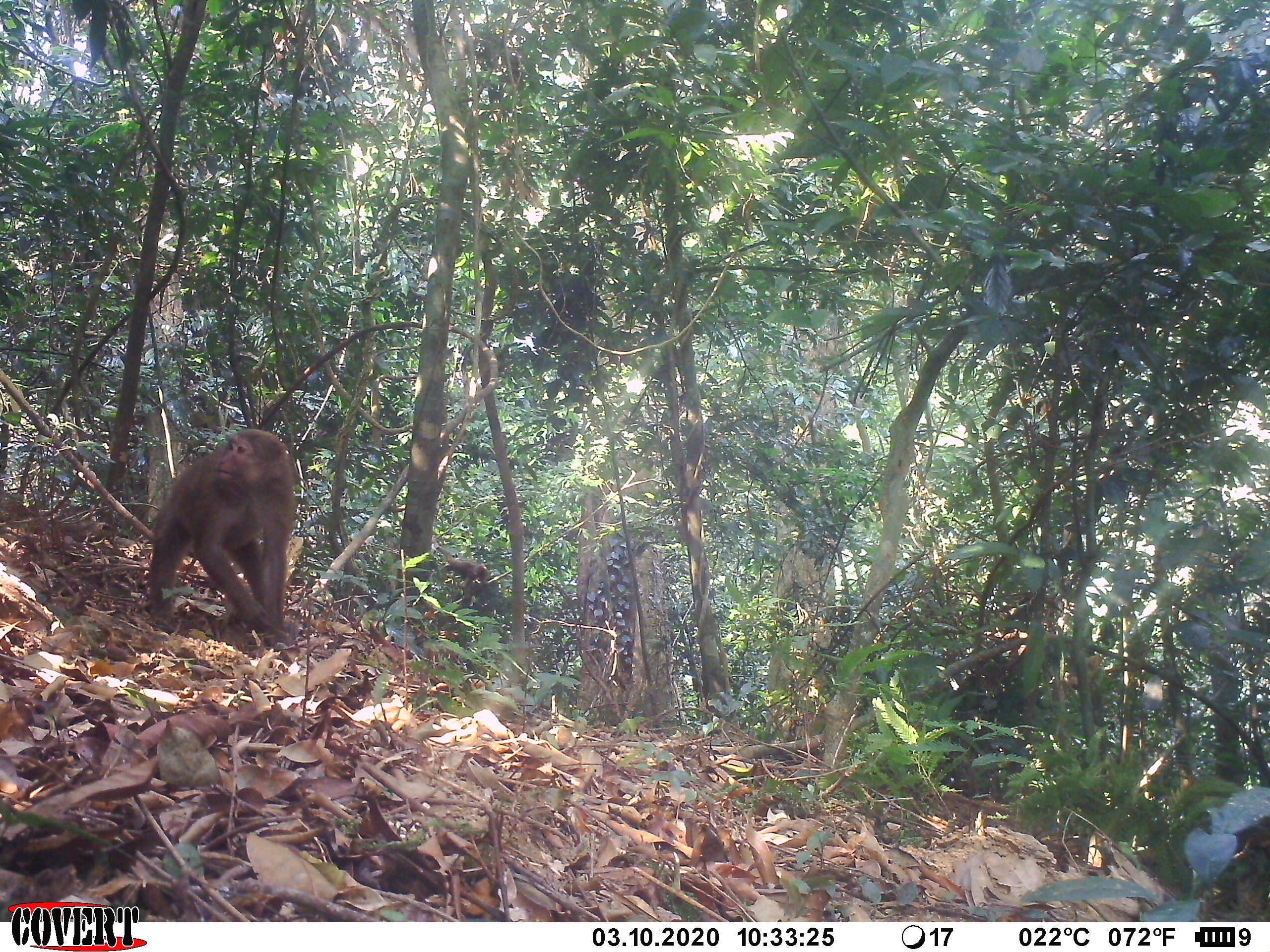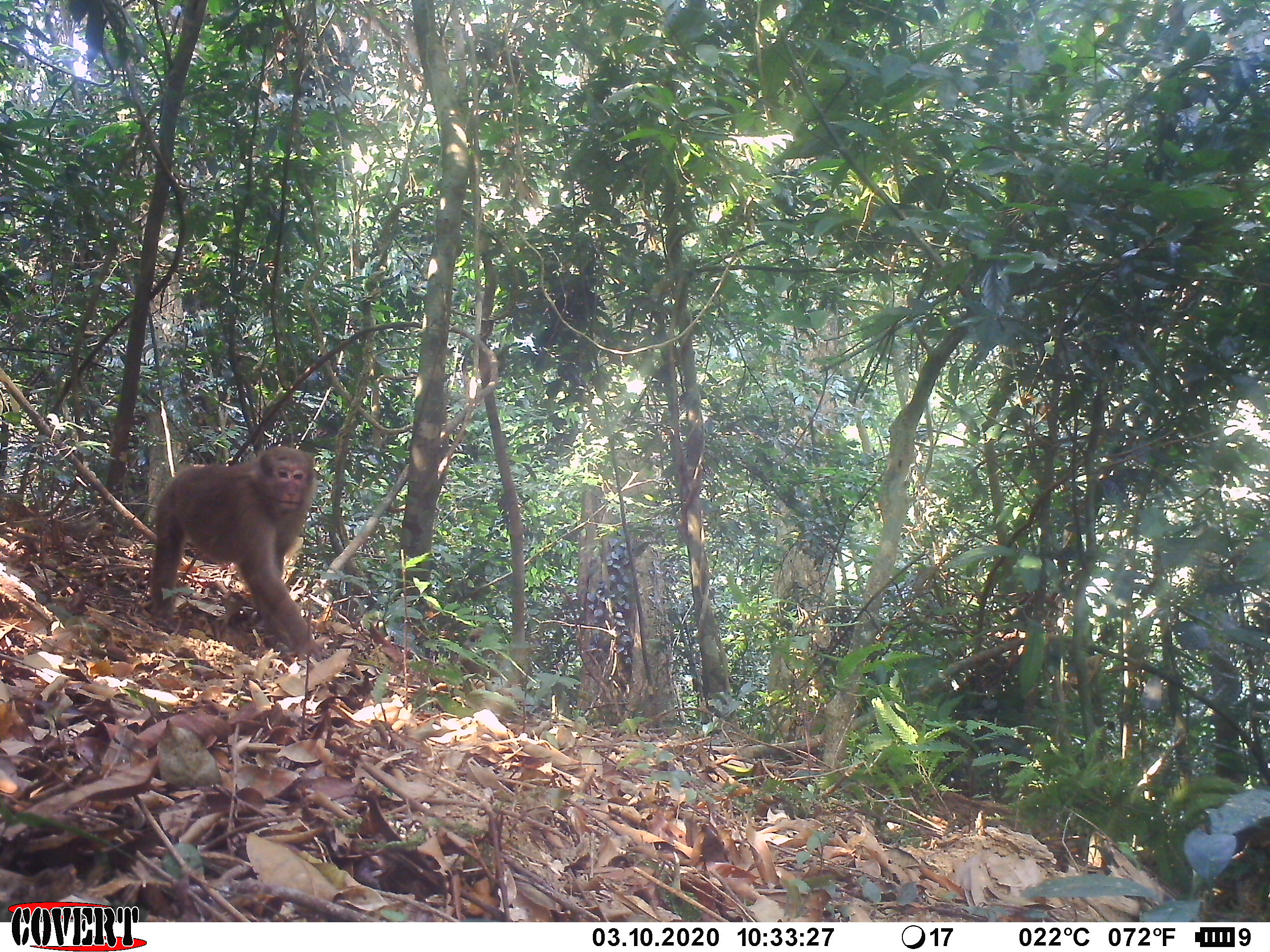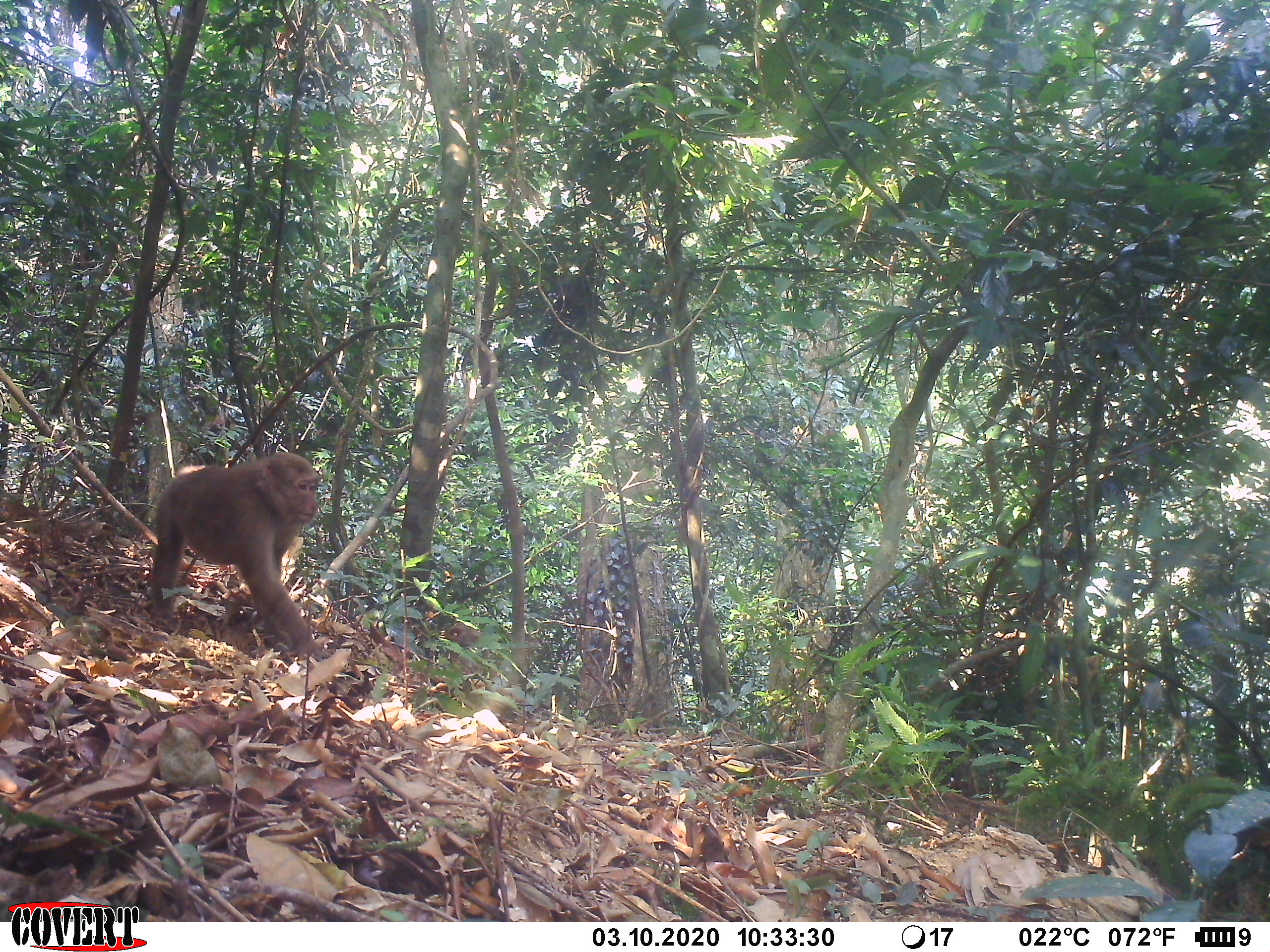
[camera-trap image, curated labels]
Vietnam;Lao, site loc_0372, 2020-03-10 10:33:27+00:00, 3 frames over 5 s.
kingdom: Animalia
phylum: Chordata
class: Mammalia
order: Primates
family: Cercopithecidae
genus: Macaca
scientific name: Macaca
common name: macaques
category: assam or rhesus macaque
Assam or rhesus macaque (macaques) (Macaca). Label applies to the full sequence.